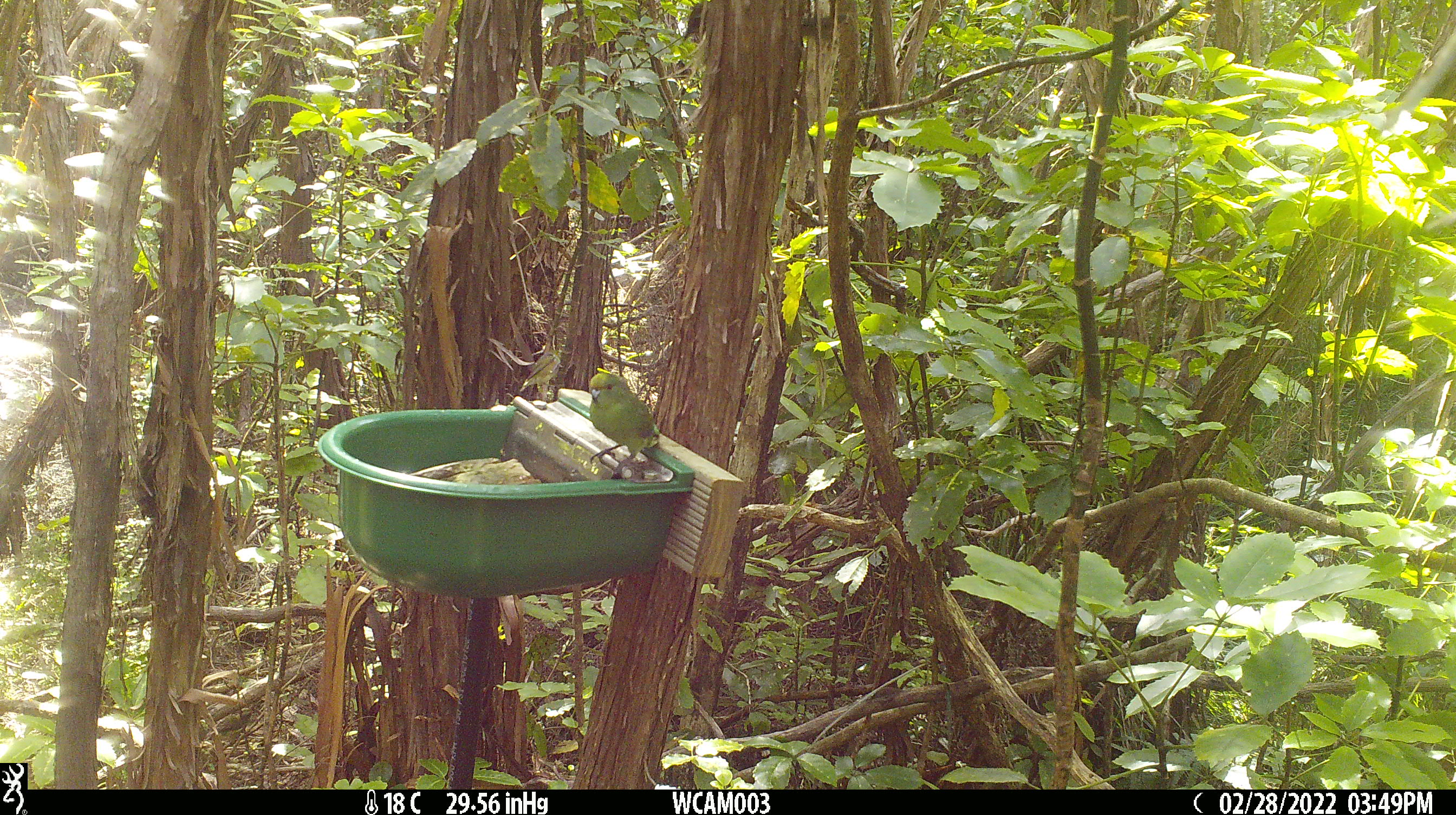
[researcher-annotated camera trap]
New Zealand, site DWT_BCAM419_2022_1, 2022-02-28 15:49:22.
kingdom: Animalia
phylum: Chordata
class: Aves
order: Psittaciformes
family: Psittaculidae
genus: Cyanoramphus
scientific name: Cyanoramphus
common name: parakeet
Parakeet (Cyanoramphus).